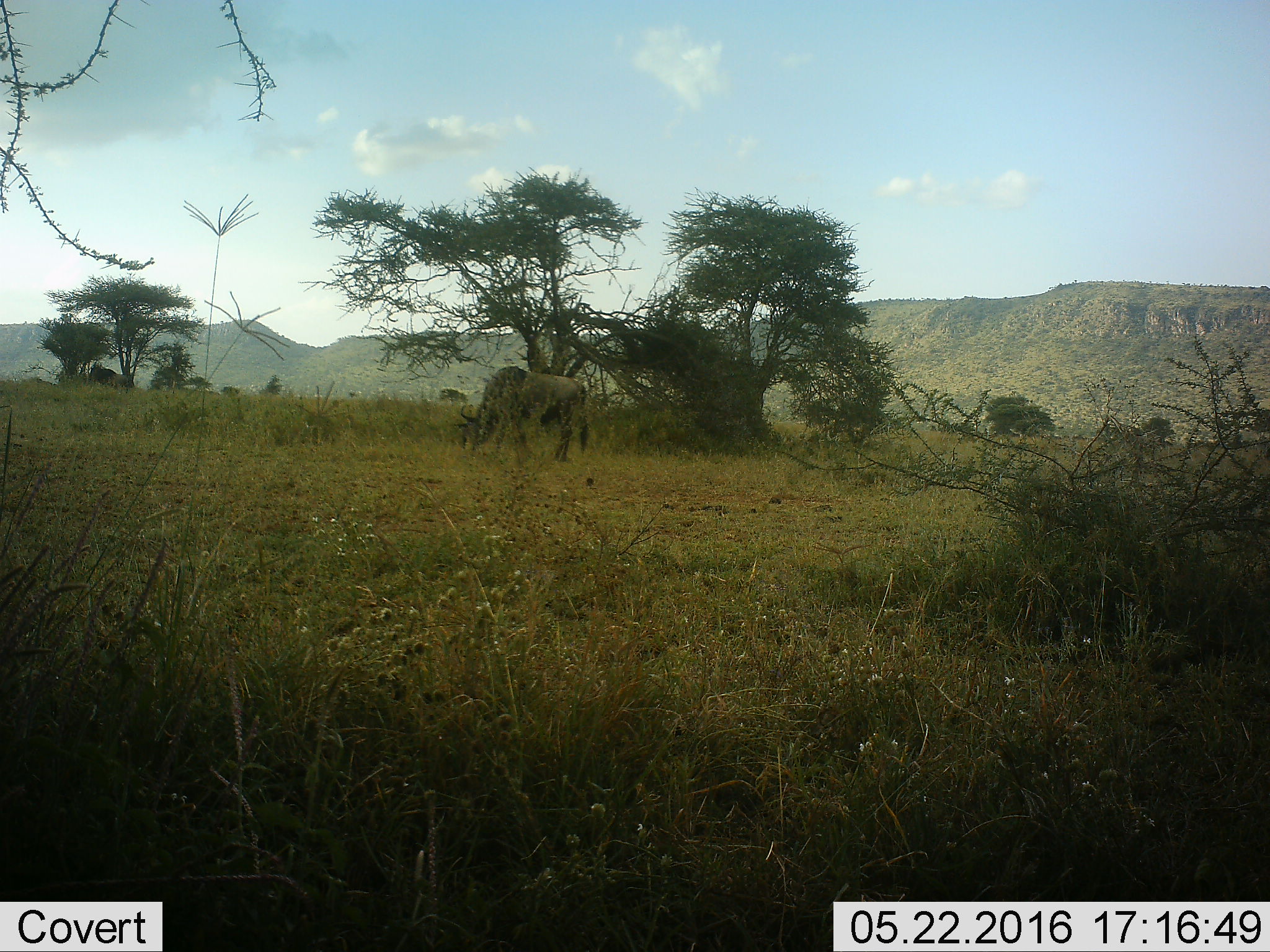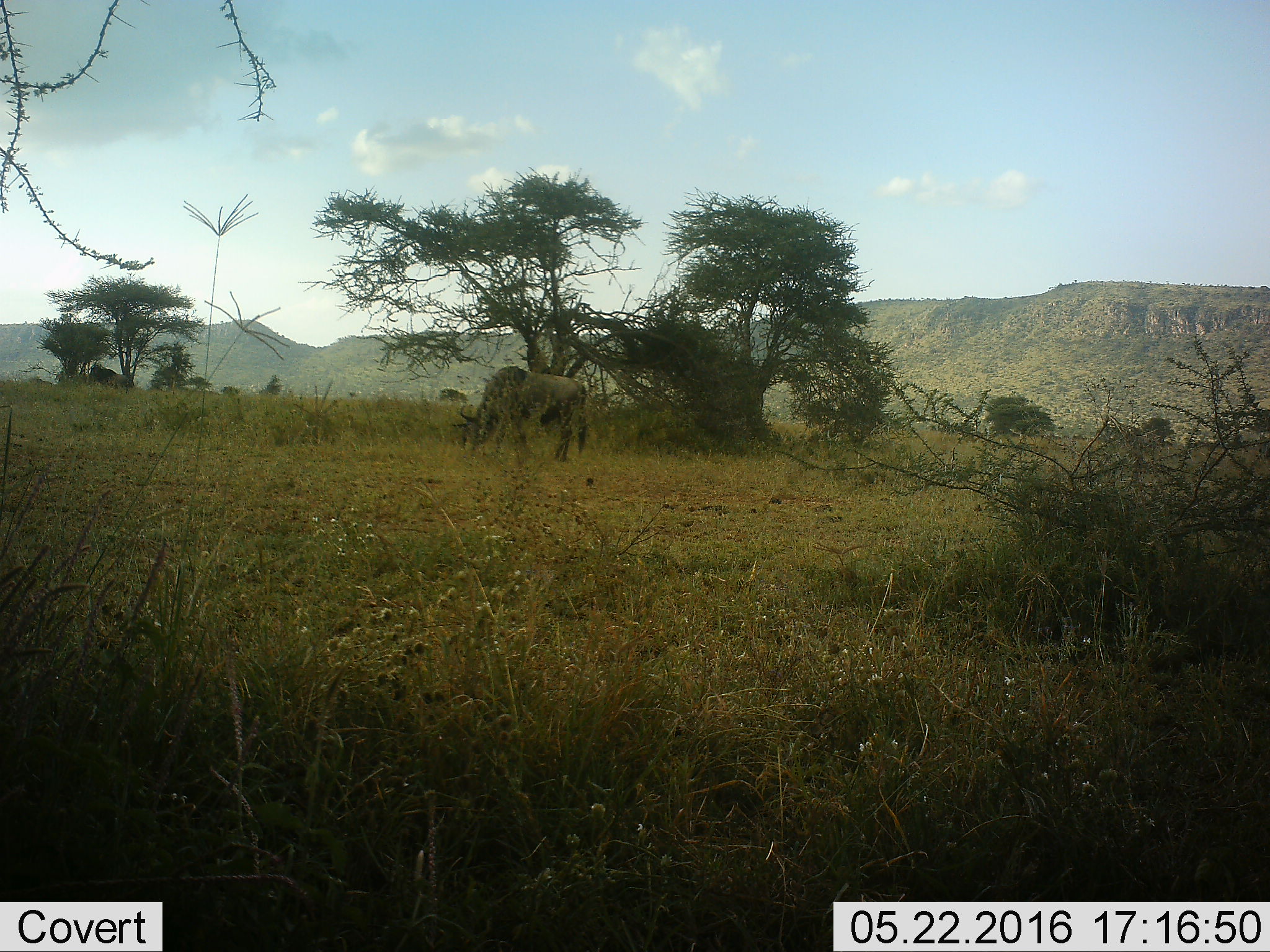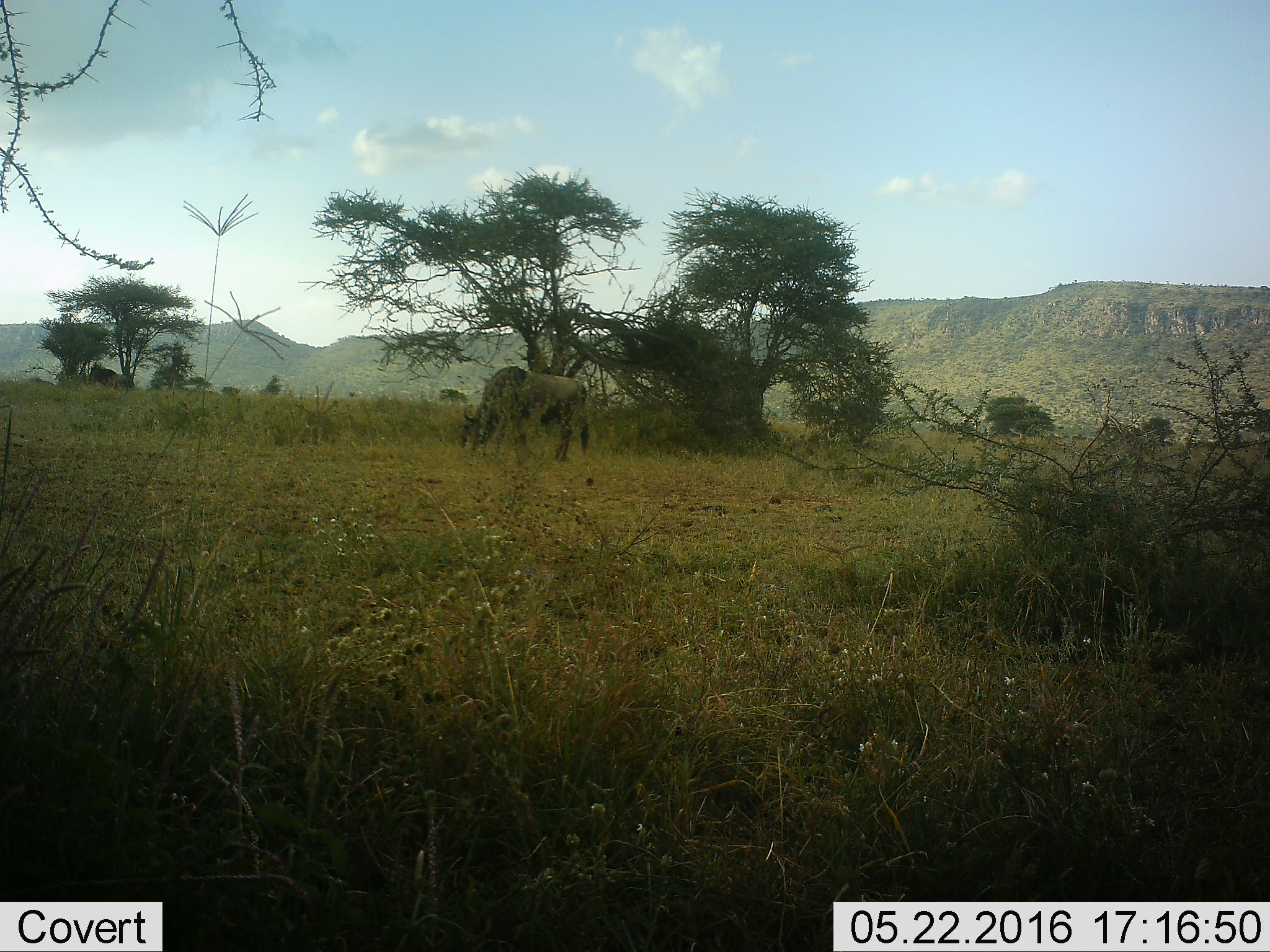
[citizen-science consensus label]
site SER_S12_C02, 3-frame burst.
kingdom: Animalia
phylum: Chordata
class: Mammalia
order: Artiodactyla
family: Bovidae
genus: Connochaetes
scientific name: Connochaetes taurinus taurinus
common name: blue wildebeest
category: wildebeestblue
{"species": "wildebeestblue (blue wildebeest) (Connochaetes taurinus taurinus)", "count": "2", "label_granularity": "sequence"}